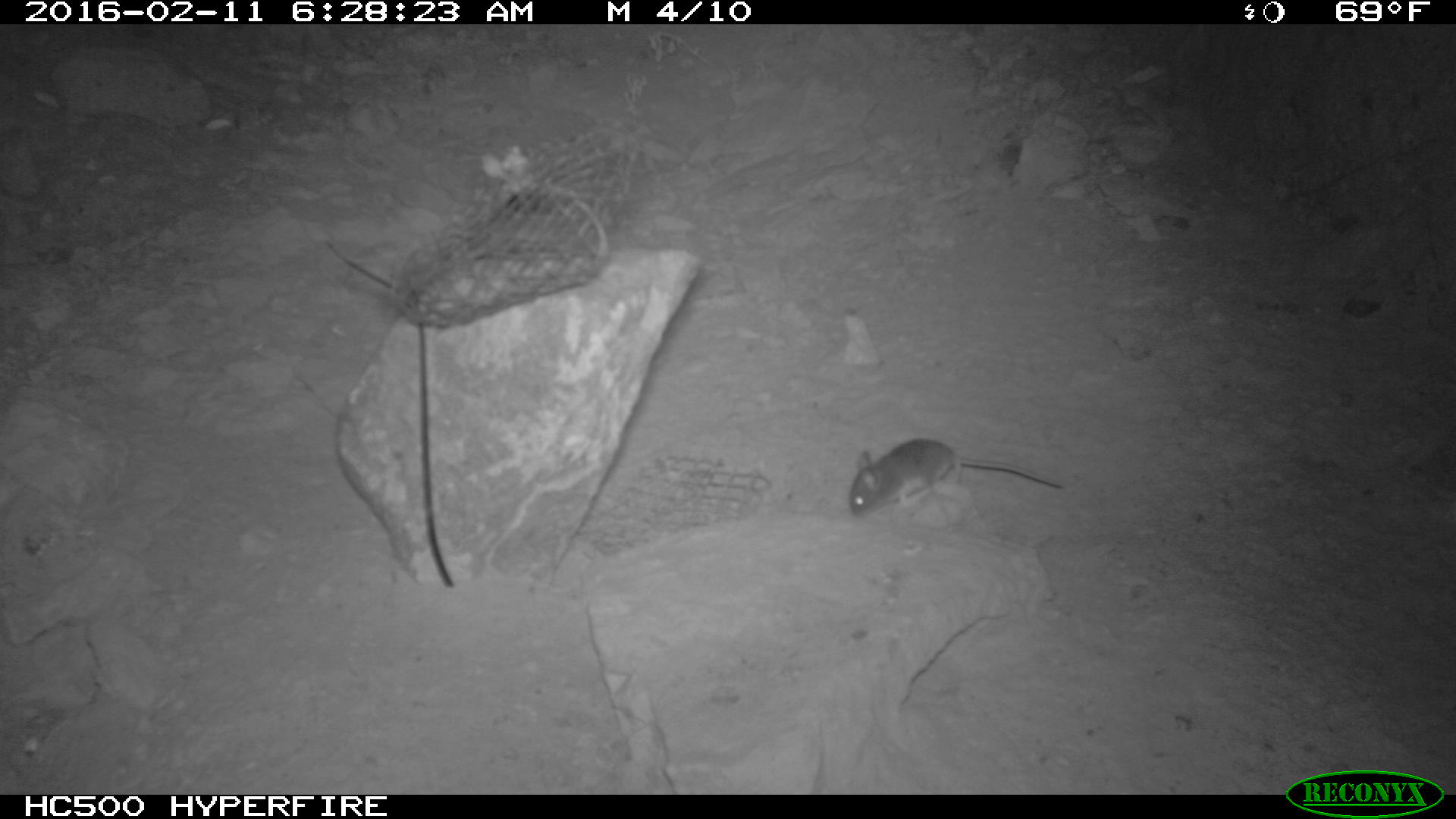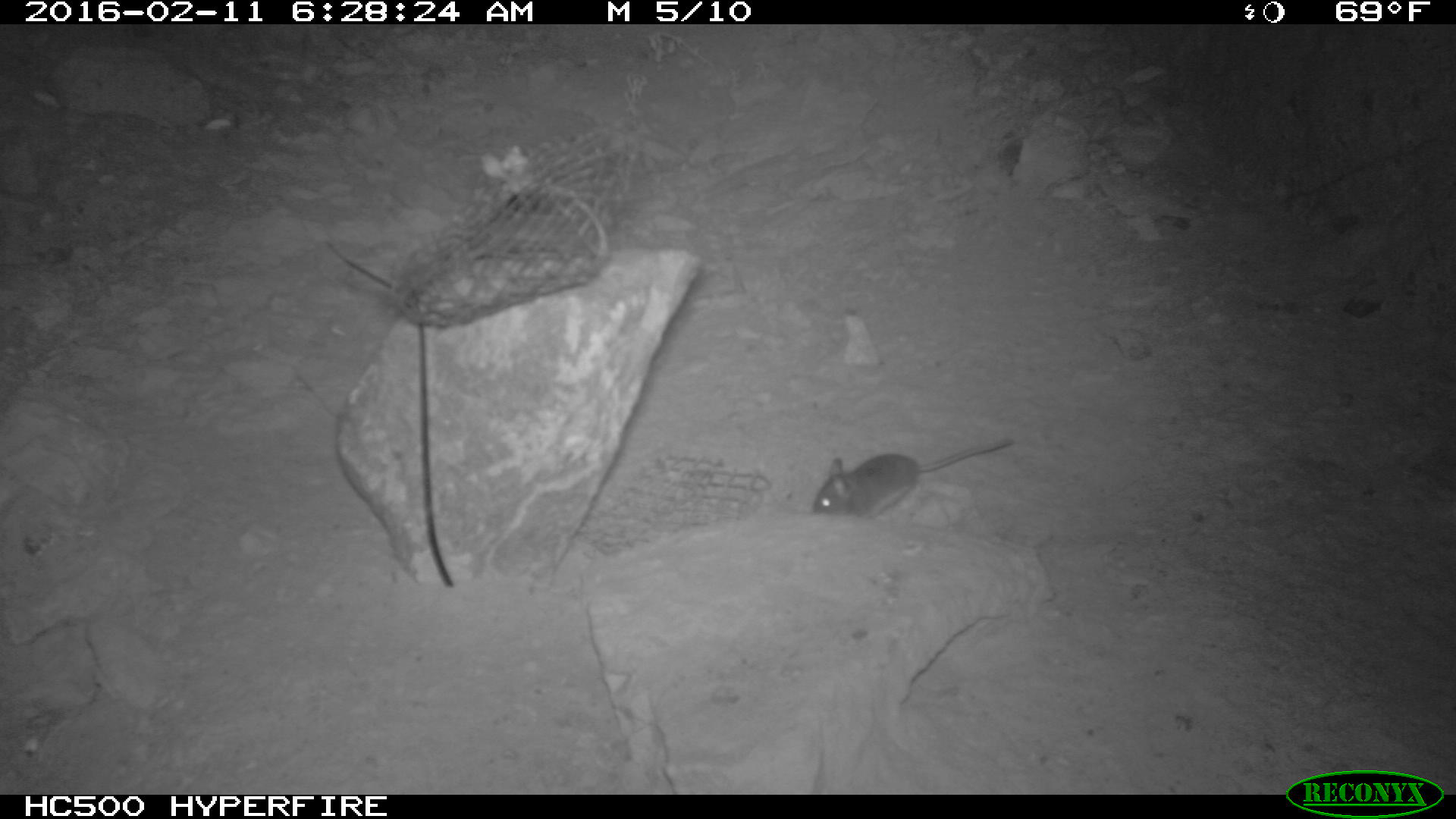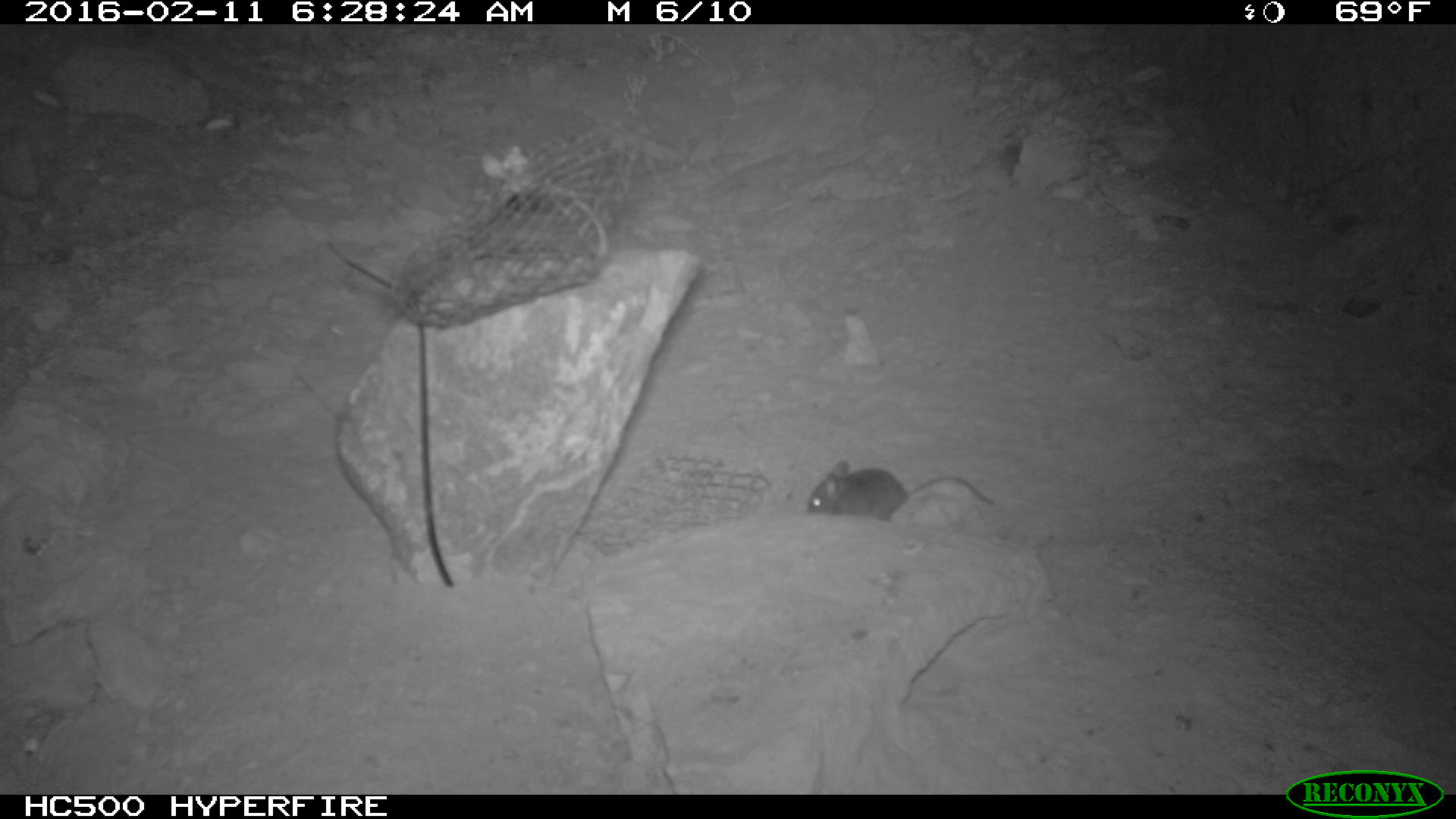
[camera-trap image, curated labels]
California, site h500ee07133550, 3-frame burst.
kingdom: Animalia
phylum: Chordata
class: Mammalia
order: Rodentia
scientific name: Rodentia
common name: rodent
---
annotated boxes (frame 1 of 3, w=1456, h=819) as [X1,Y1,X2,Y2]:
rodent: [846,435,1058,514]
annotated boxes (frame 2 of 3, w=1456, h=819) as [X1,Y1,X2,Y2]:
rodent: [809,437,1012,517]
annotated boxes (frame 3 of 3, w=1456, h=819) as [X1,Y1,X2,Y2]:
rodent: [806,459,994,521]